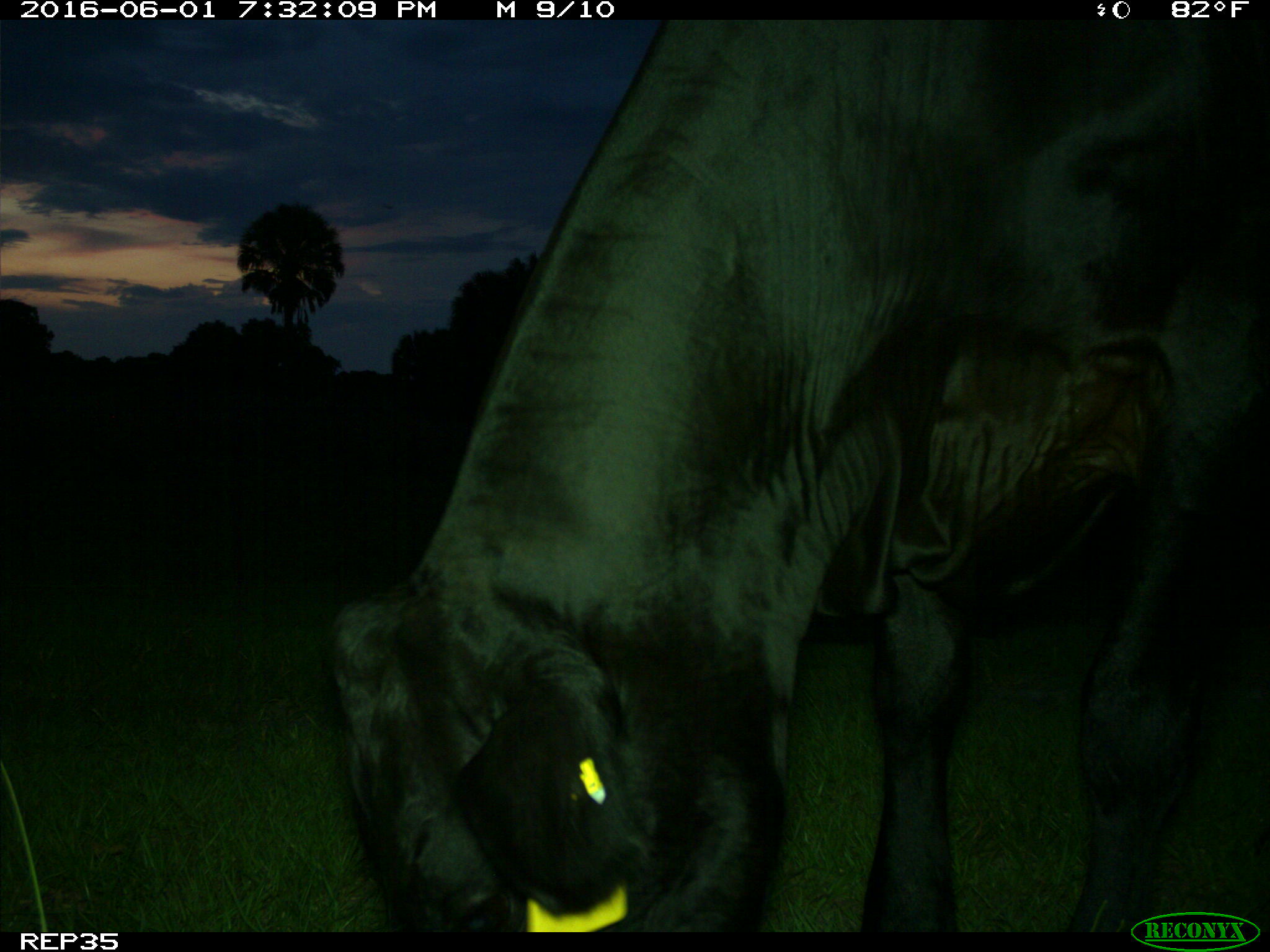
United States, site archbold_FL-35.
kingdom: Animalia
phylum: Chordata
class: Mammalia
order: Artiodactyla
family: Bovidae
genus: Bos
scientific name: Bos taurus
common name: domestic cow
Bos taurus (domestic cow).